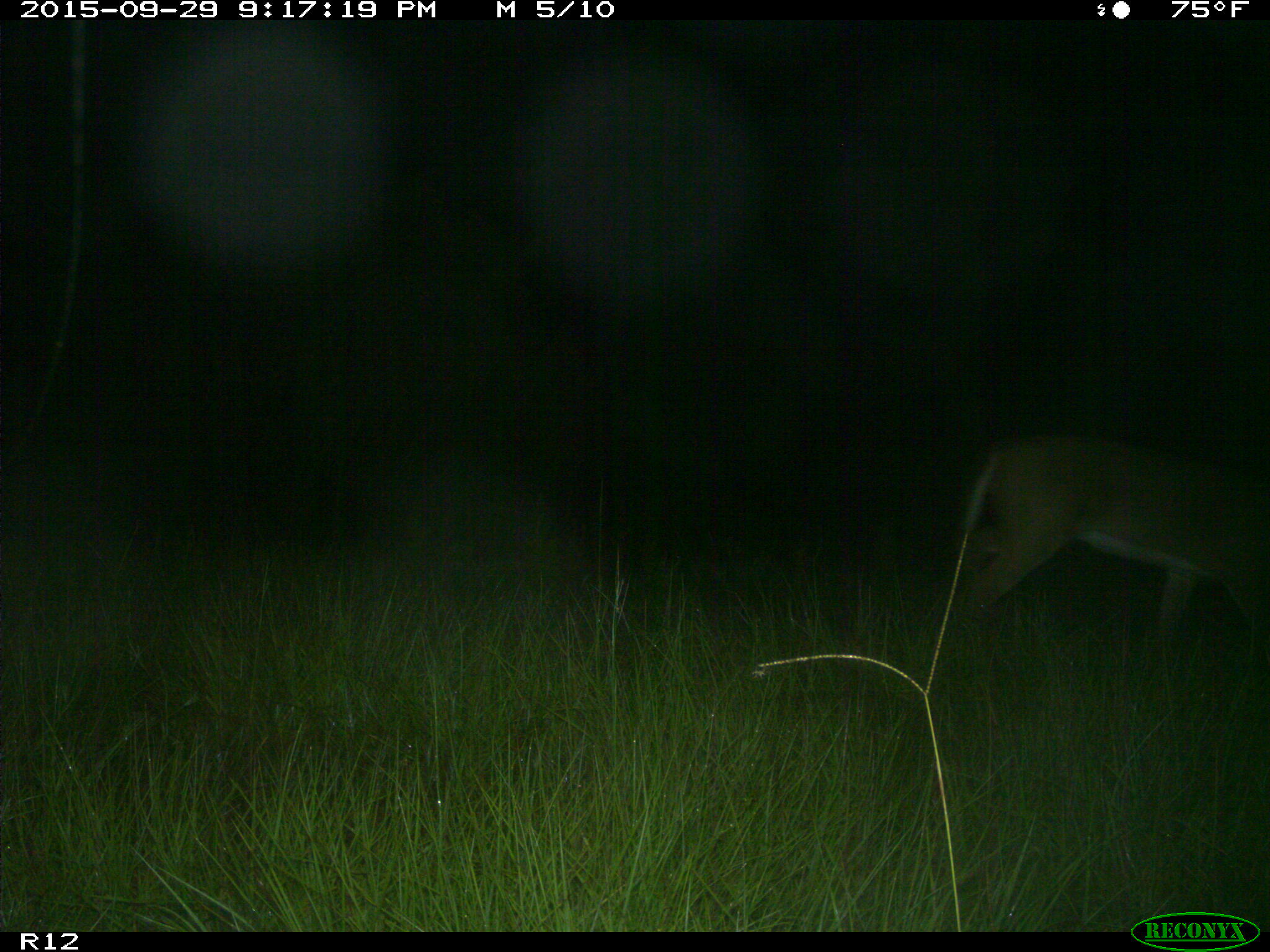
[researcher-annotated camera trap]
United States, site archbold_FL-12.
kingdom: Animalia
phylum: Chordata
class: Mammalia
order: Artiodactyla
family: Cervidae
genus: Odocoileus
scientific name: Odocoileus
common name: deer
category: unidentified deer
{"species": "unidentified deer (deer) (Odocoileus)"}